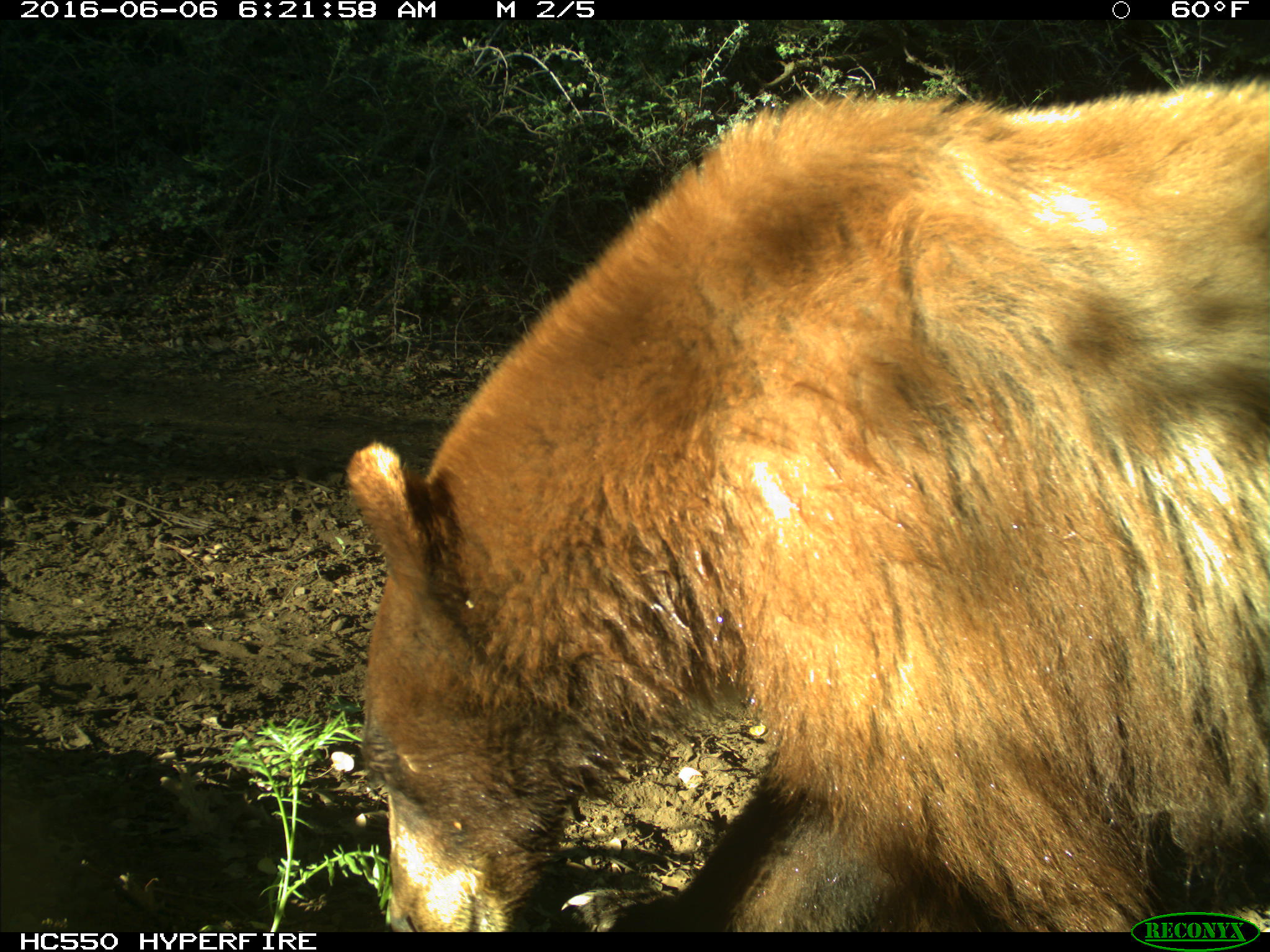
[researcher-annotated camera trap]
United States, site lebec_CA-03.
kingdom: Animalia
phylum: Chordata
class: Mammalia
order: Carnivora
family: Ursidae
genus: Ursus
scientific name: Ursus americanus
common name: american black bear